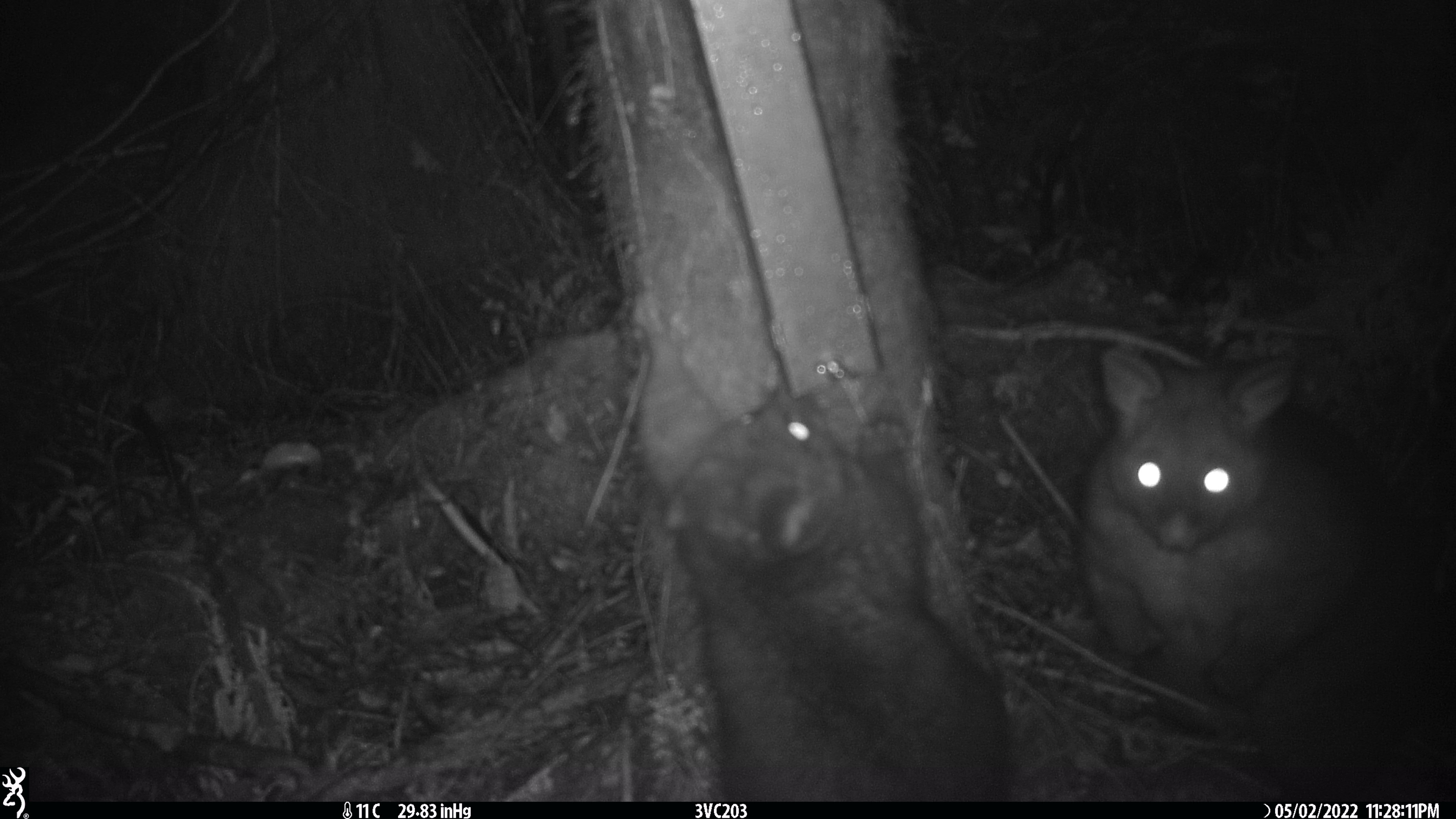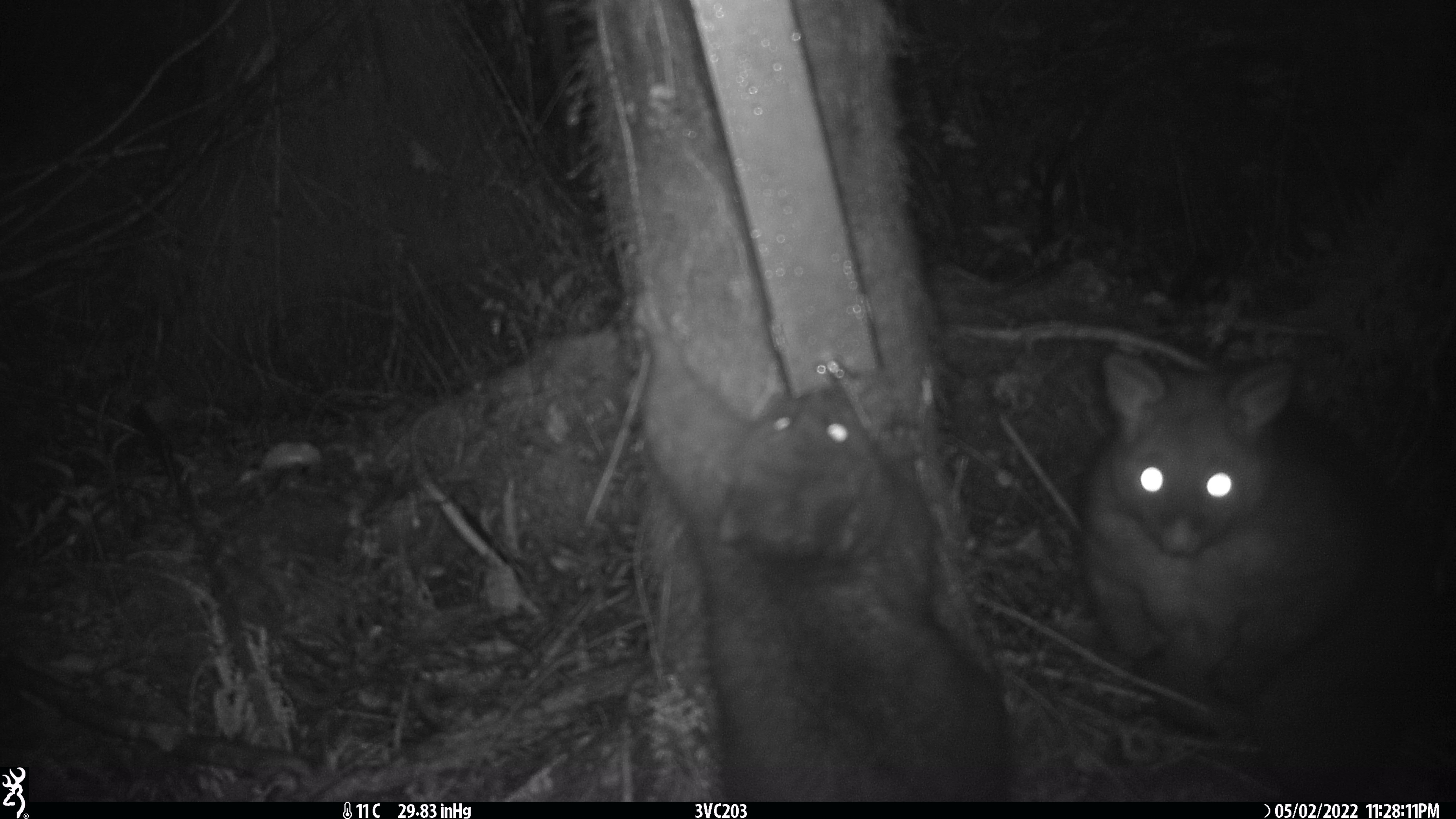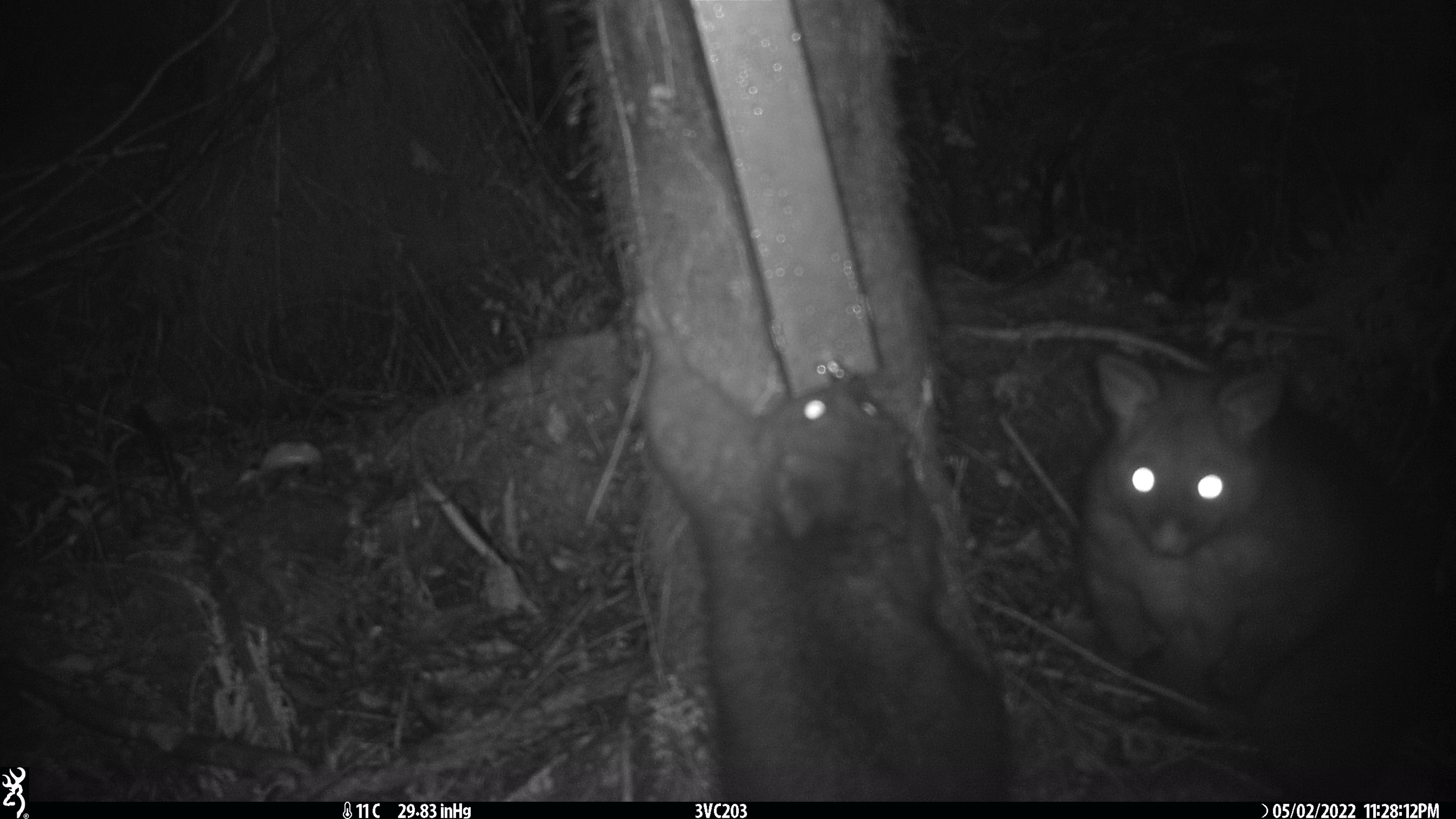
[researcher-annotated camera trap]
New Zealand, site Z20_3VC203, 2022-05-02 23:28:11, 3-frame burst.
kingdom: Animalia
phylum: Chordata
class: Mammalia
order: Diprotodontia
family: Phalangeridae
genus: Trichosurus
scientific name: Trichosurus vulpecula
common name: common brushtail possum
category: possum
Possum (common brushtail possum) (Trichosurus vulpecula).